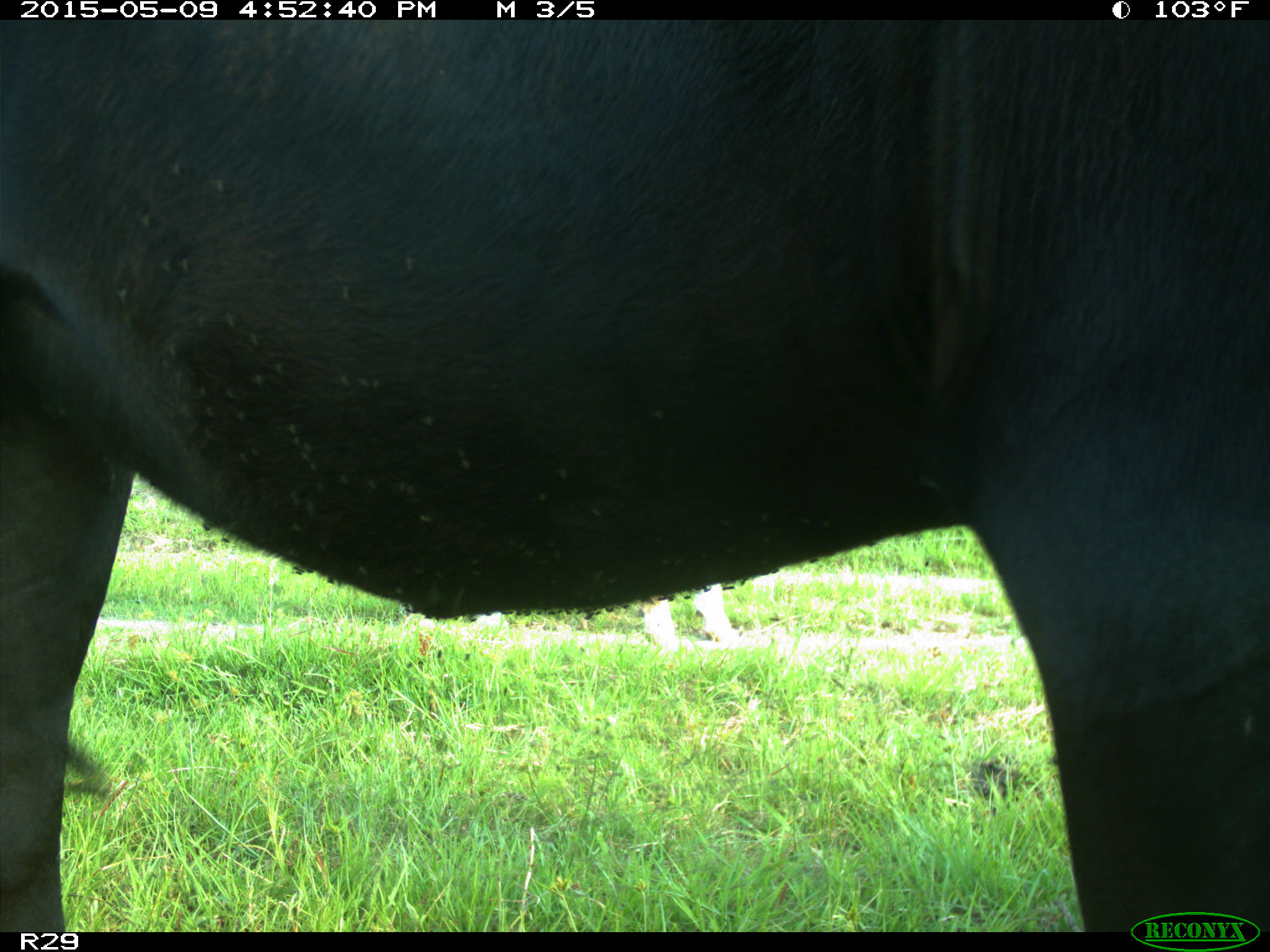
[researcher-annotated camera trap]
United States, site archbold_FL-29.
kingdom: Animalia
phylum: Chordata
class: Mammalia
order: Artiodactyla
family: Bovidae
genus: Bos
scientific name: Bos taurus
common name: domestic cow